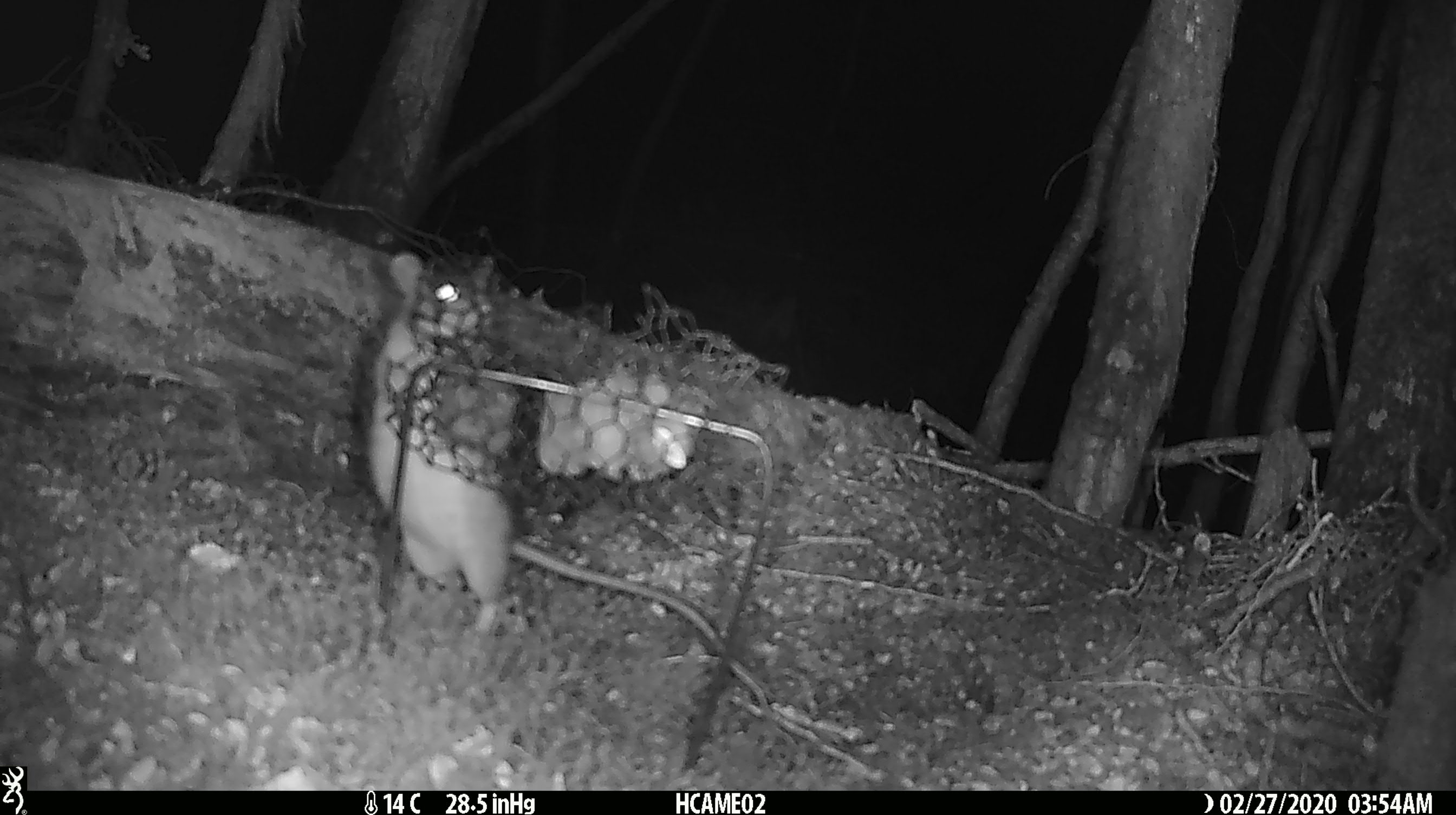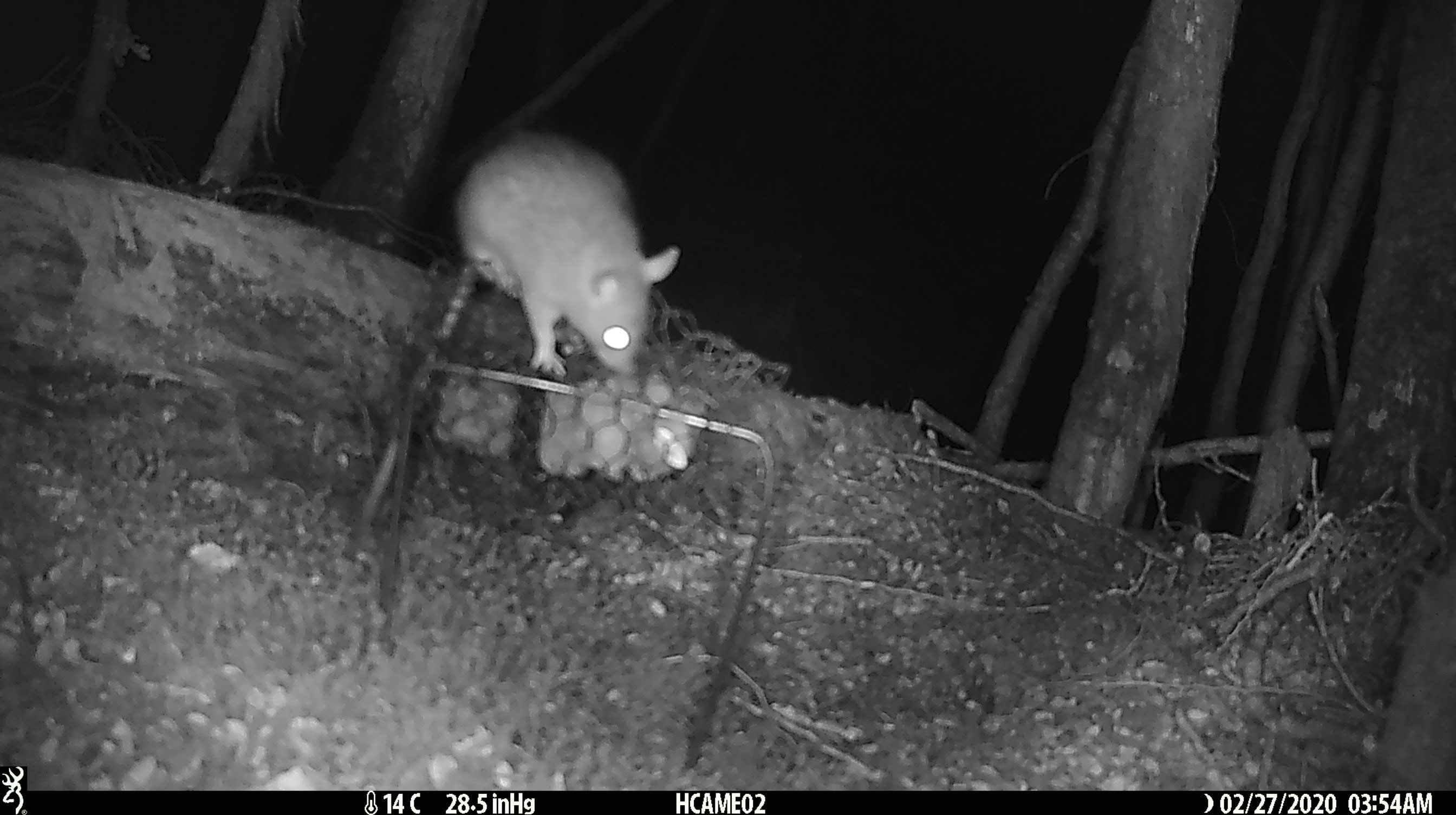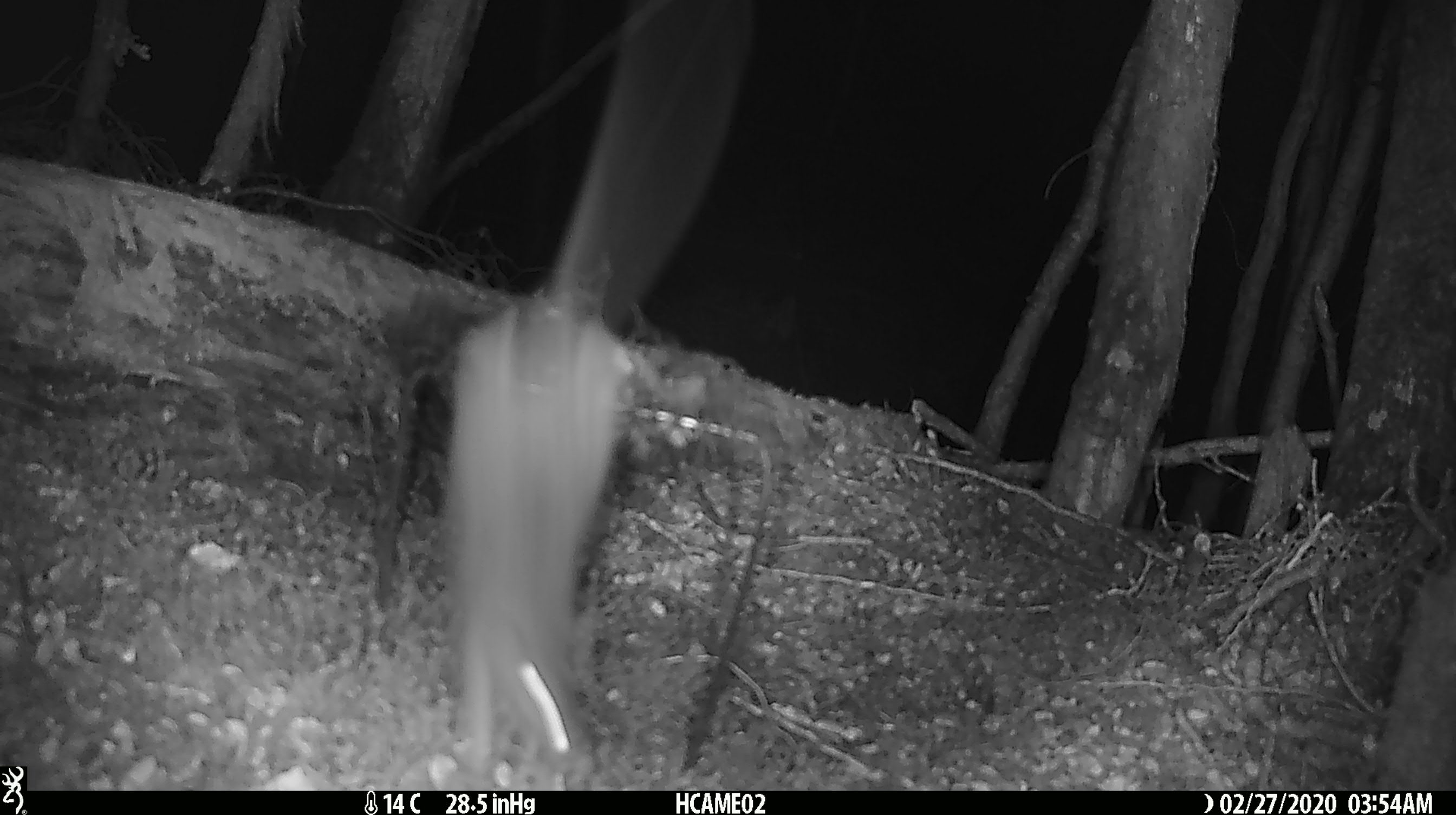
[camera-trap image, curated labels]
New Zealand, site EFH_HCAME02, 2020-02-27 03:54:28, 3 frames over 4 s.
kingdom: Animalia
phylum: Chordata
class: Mammalia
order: Rodentia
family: Muridae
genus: Rattus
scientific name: Rattus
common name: rat